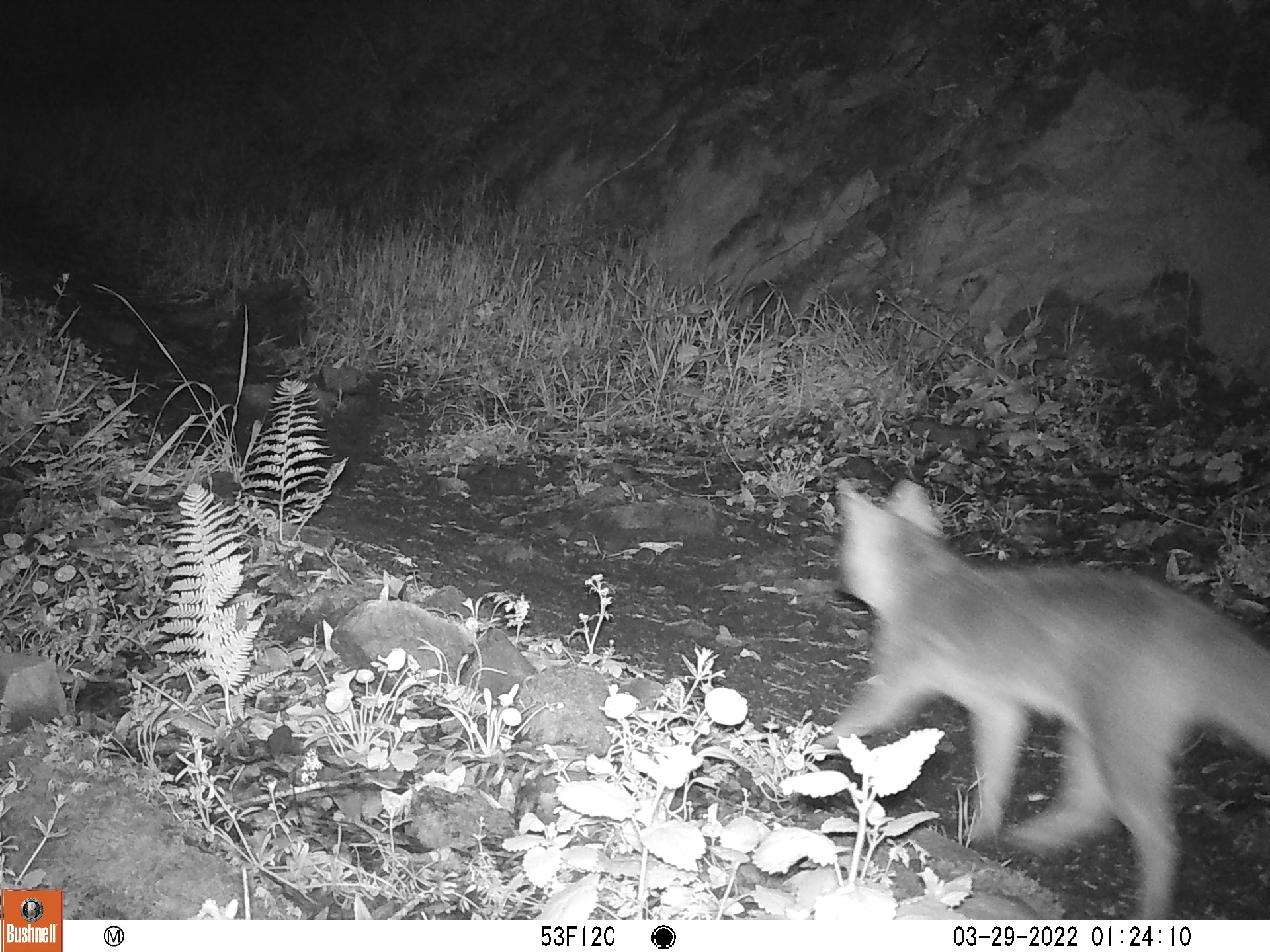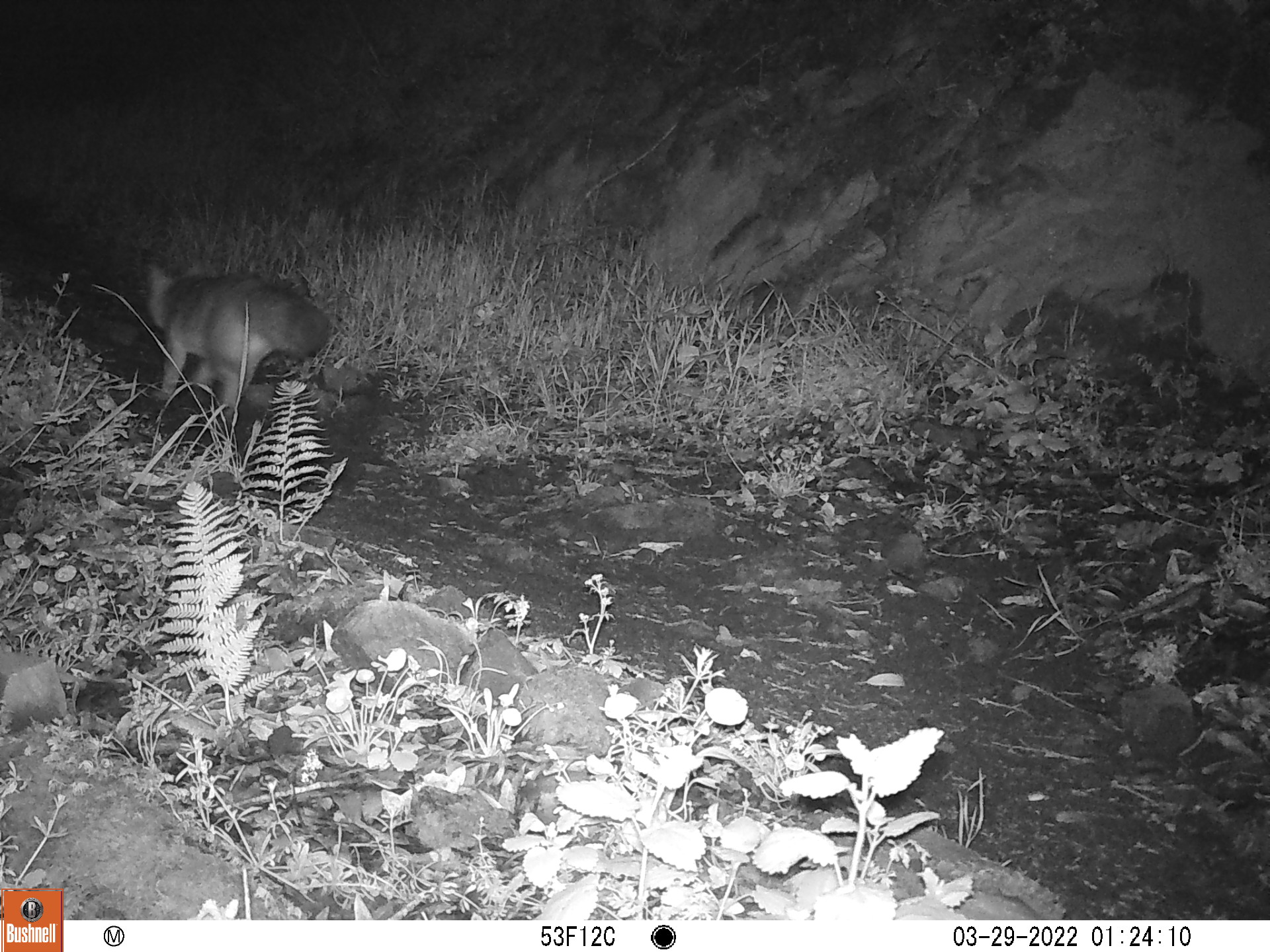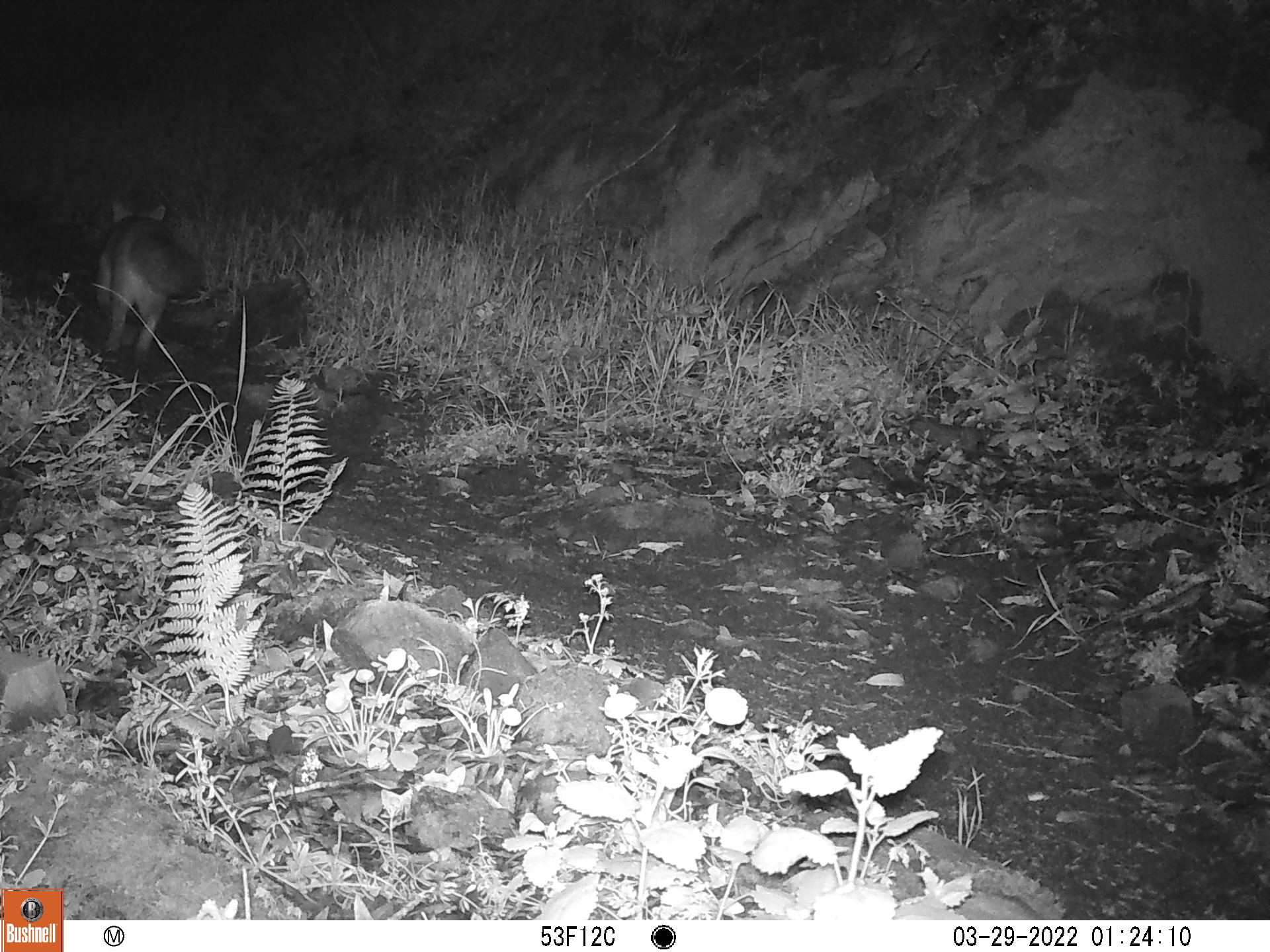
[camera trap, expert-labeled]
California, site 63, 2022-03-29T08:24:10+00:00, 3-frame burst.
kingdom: Animalia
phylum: Chordata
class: Mammalia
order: Carnivora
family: Canidae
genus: Urocyon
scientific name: Urocyon cinereoargenteus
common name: gray fox